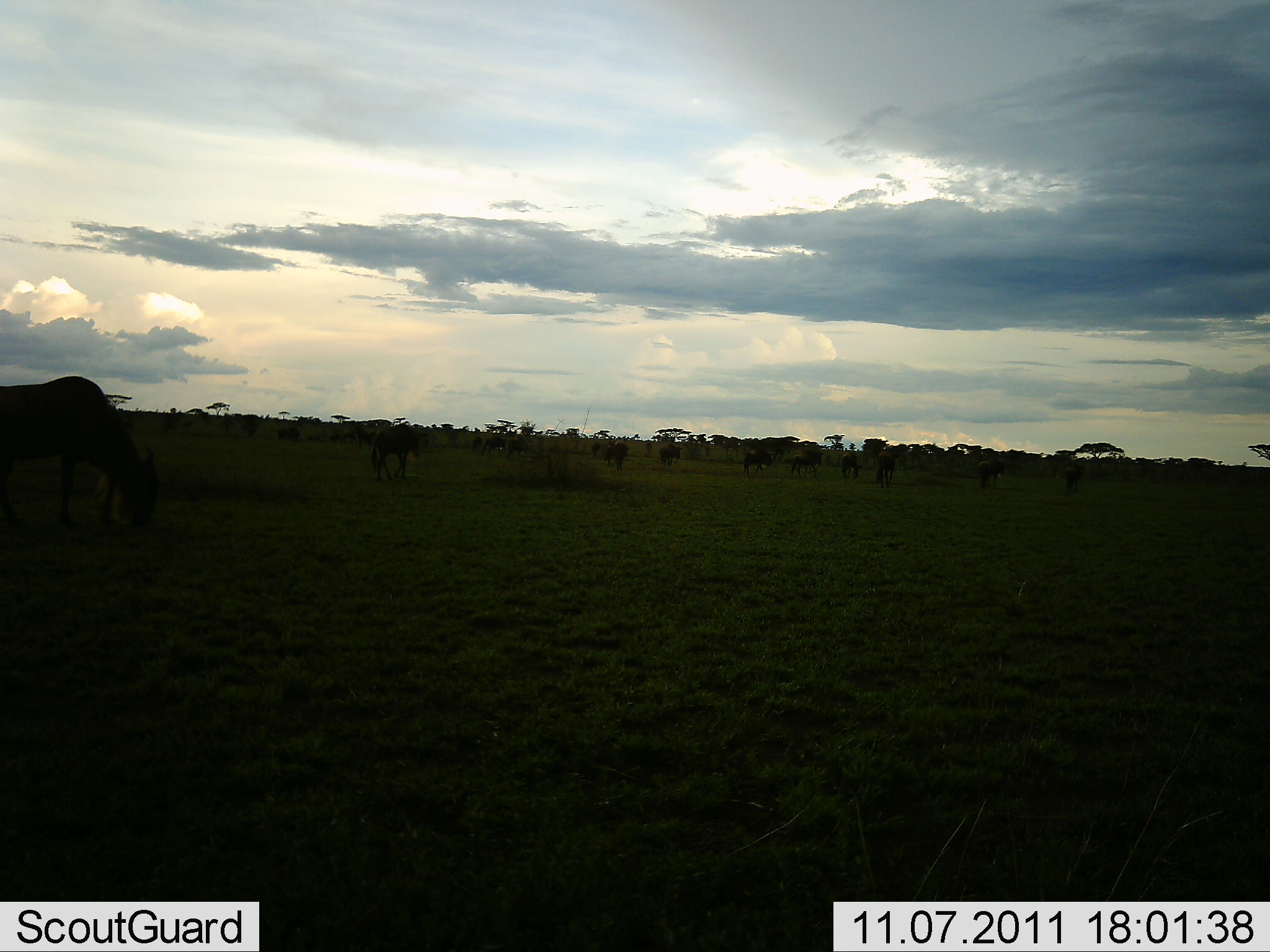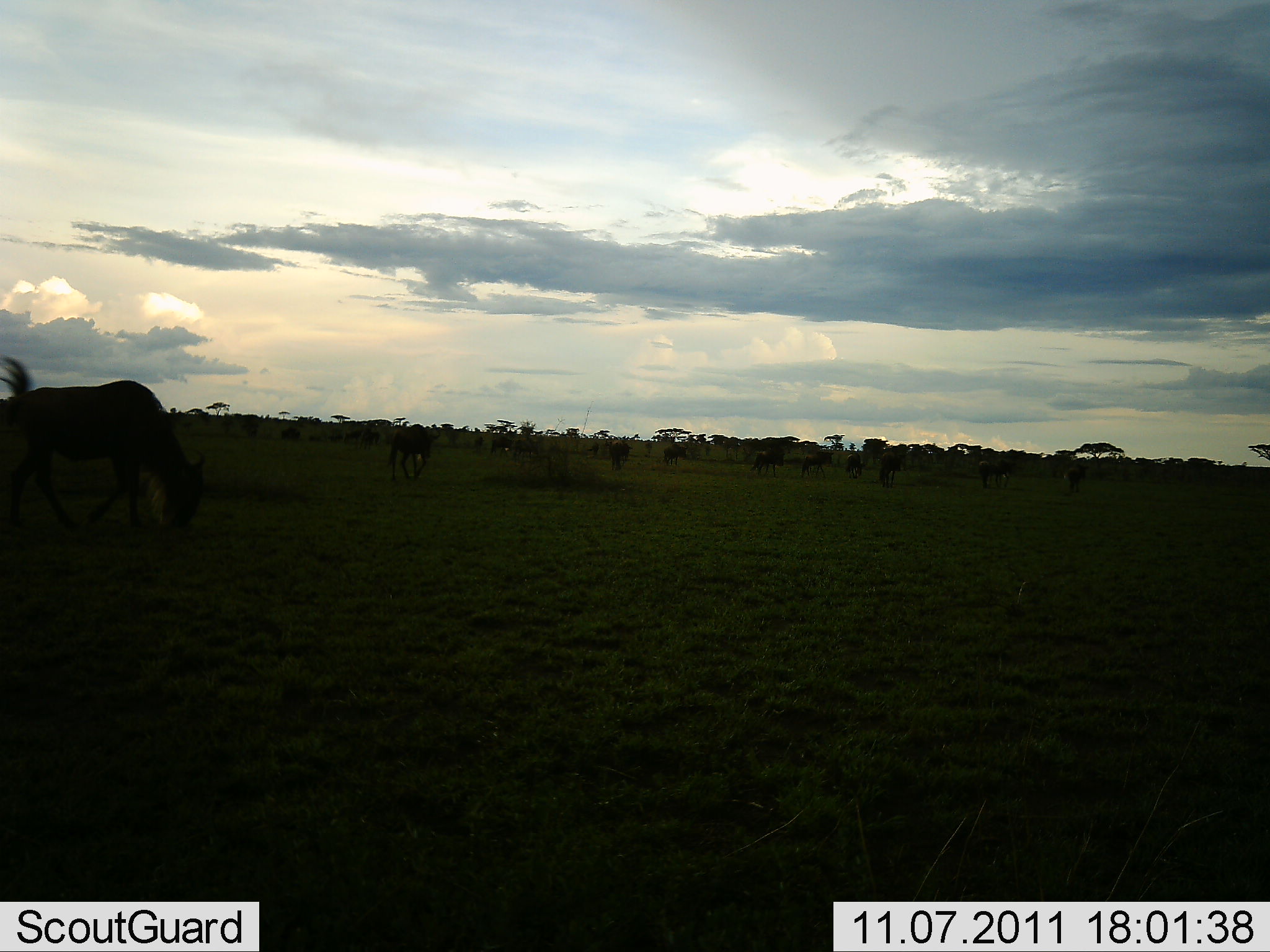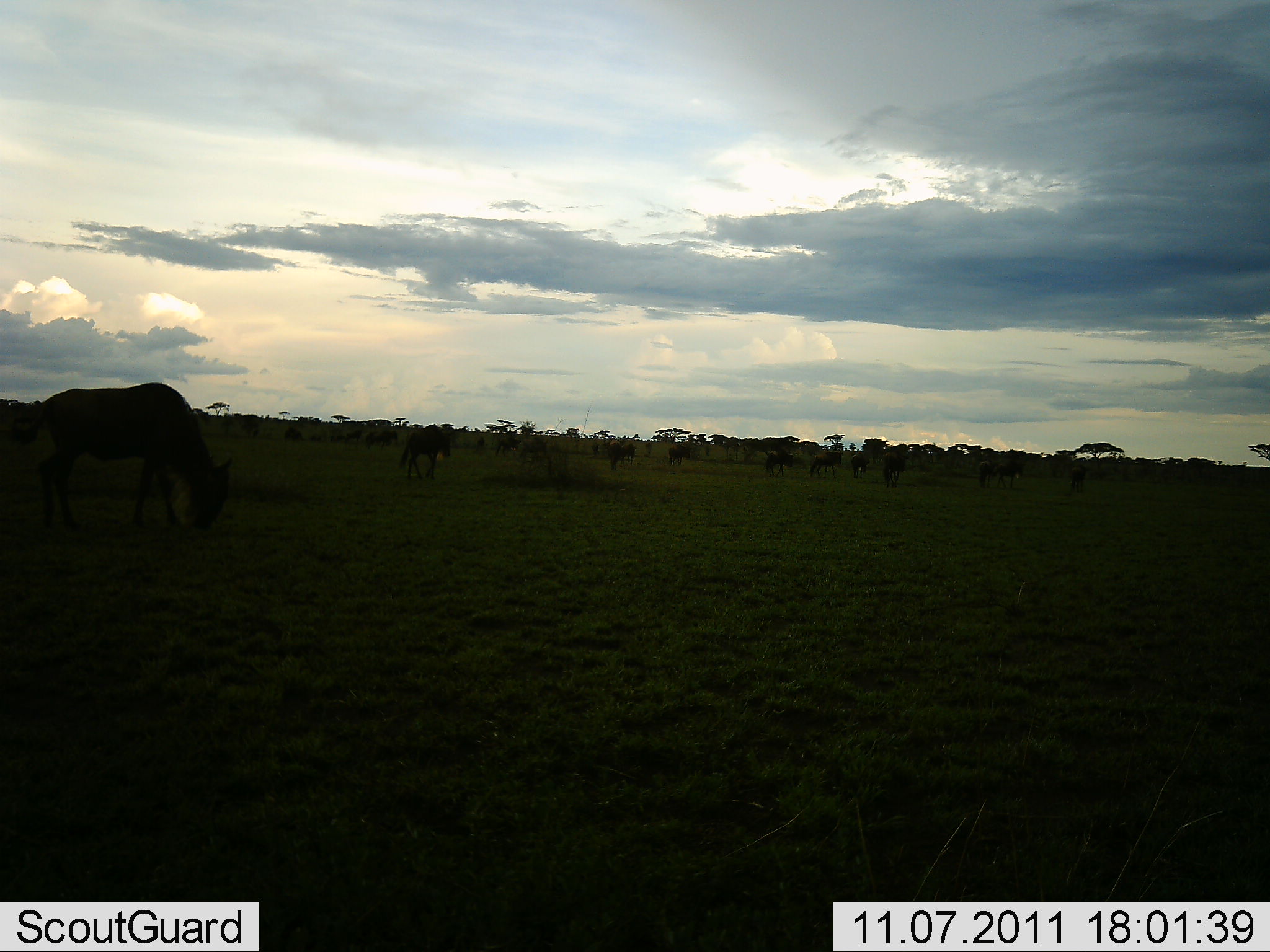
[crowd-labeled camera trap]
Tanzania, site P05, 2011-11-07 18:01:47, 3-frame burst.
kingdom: Animalia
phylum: Chordata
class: Mammalia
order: Artiodactyla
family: Bovidae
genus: Connochaetes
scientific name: Connochaetes taurinus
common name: blue wildebeest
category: wildebeest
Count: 11-50.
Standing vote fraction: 8%.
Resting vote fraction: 0%.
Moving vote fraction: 54%.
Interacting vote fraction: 0%.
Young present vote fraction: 0%.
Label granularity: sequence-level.